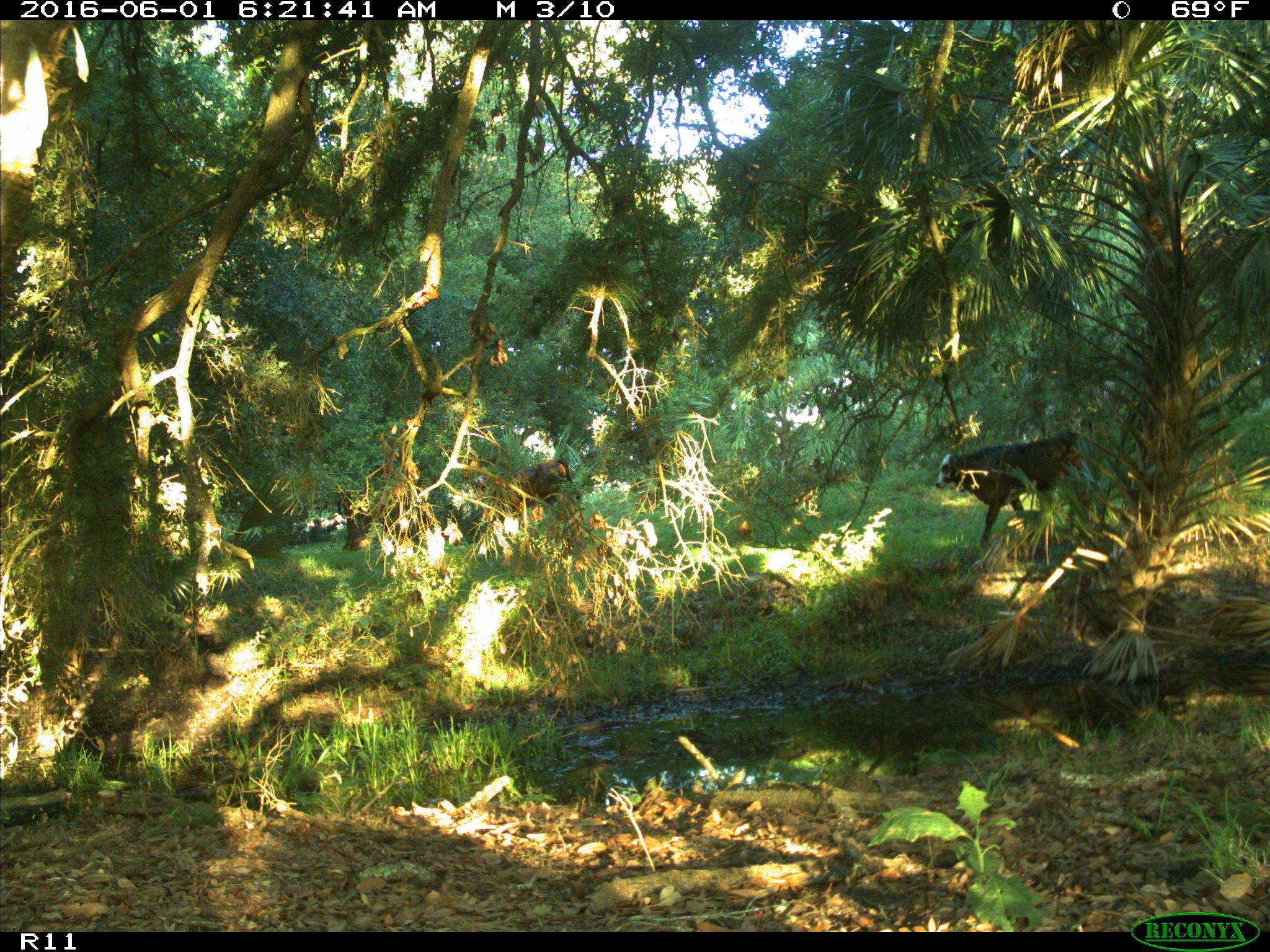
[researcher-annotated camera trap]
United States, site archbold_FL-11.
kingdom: Animalia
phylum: Chordata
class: Mammalia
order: Artiodactyla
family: Bovidae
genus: Bos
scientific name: Bos taurus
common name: domestic cow